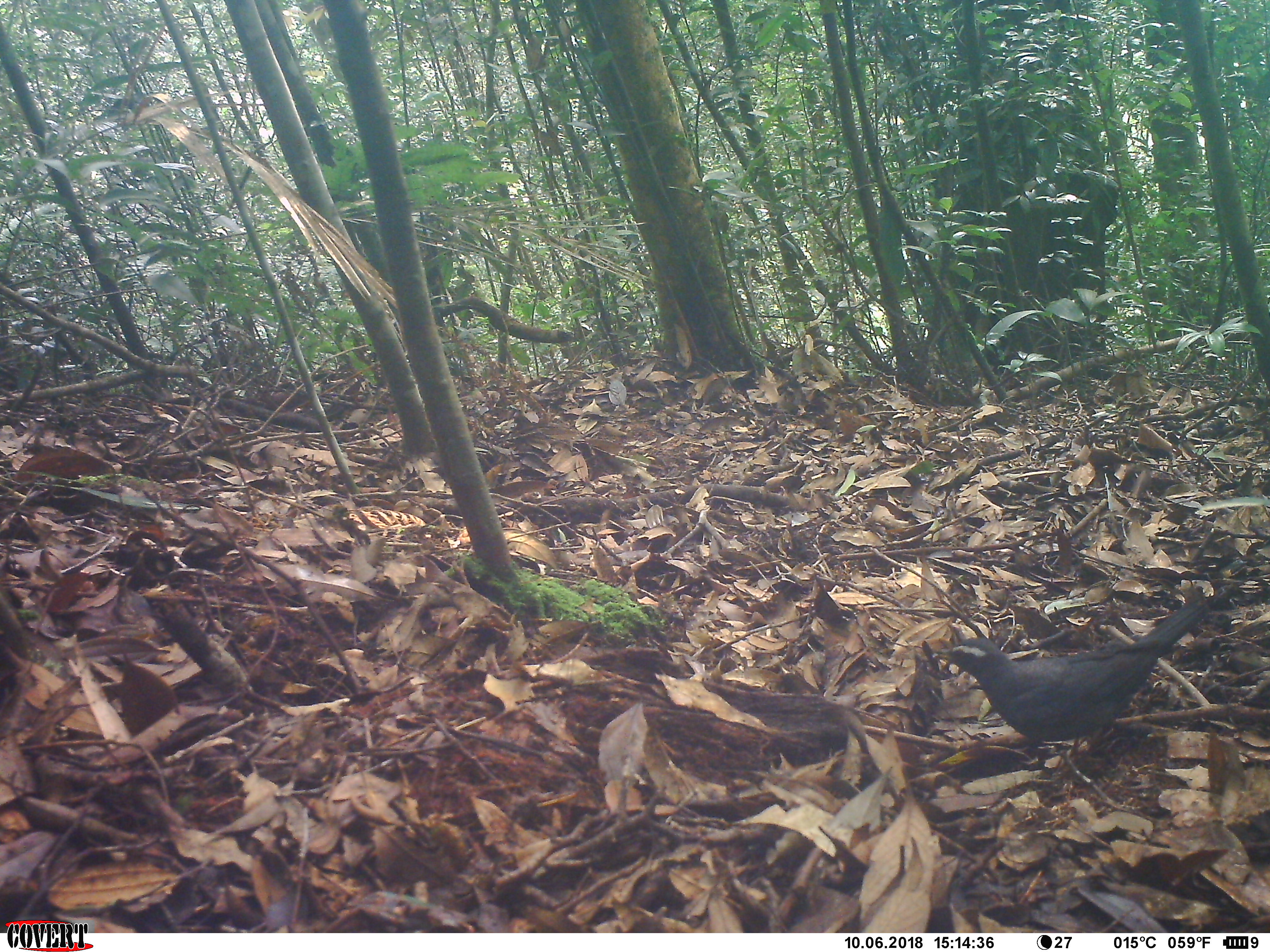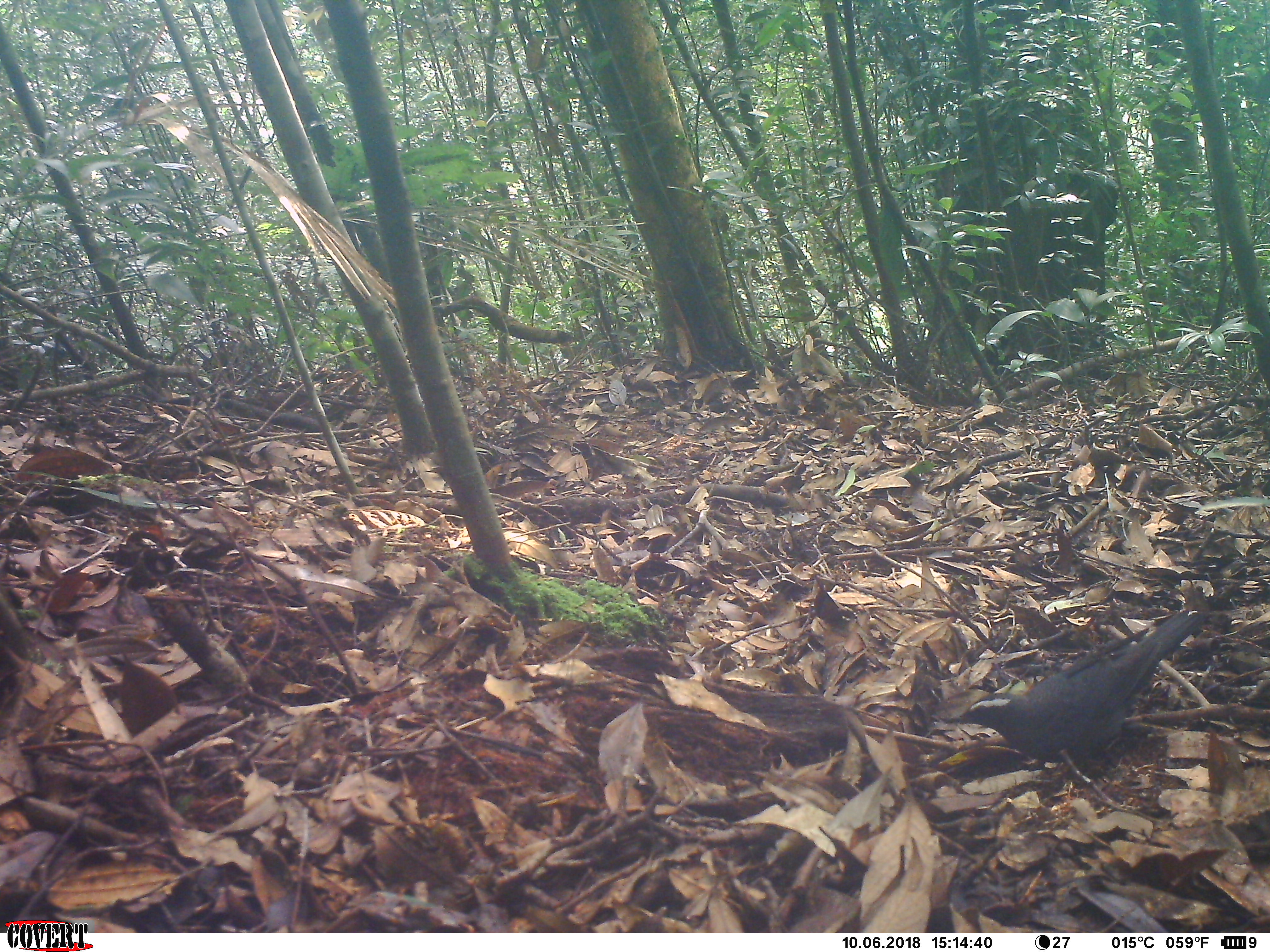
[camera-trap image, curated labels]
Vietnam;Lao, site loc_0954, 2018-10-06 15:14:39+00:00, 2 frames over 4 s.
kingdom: Animalia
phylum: Chordata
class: Aves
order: Passeriformes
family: Turdidae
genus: Geokichla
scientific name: Geokichla sibirica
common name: siberian thrush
Siberian thrush (Geokichla sibirica). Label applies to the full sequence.